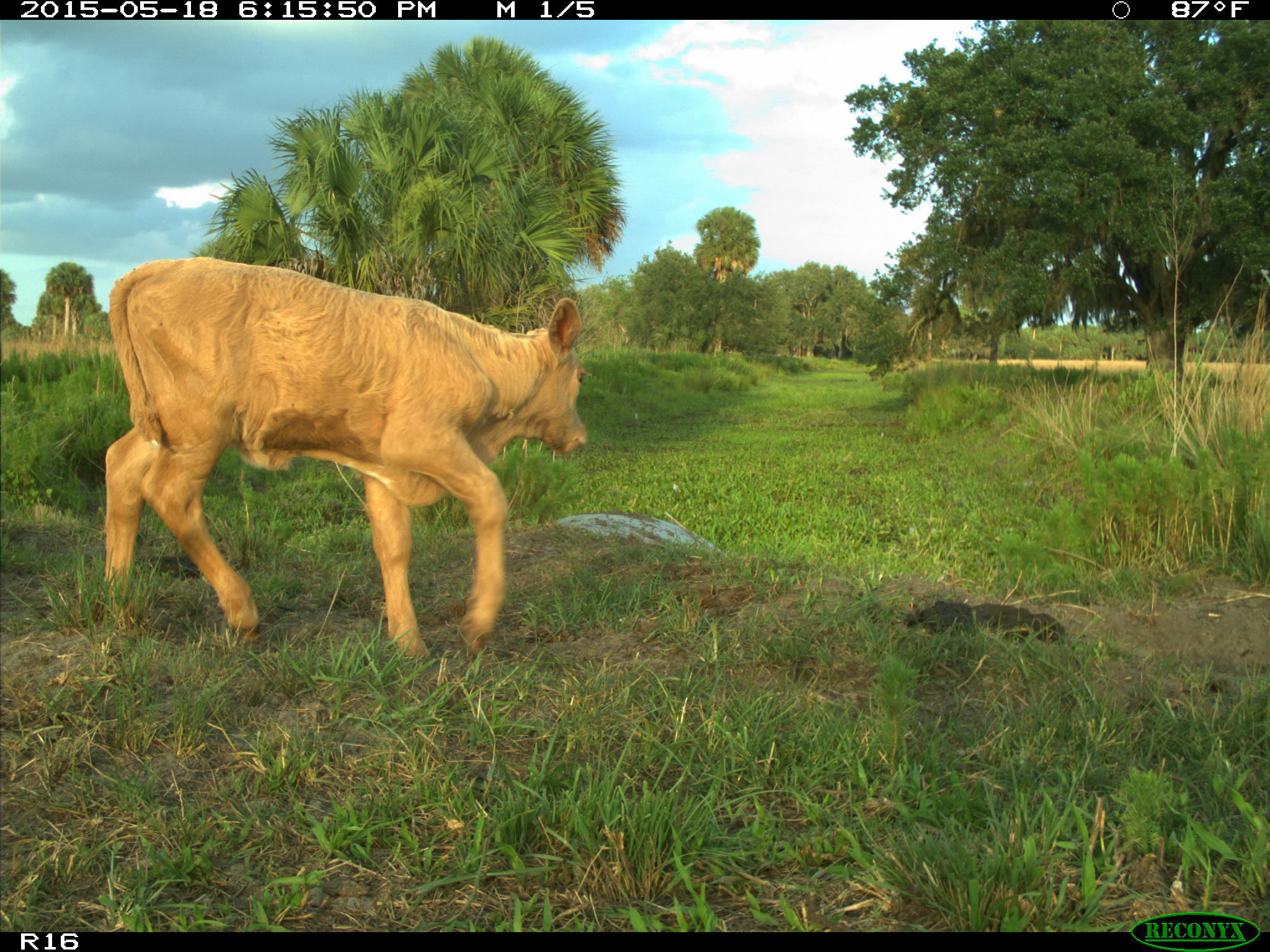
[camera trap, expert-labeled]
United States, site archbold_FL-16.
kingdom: Animalia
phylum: Chordata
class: Mammalia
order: Artiodactyla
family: Bovidae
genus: Bos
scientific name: Bos taurus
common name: domestic cow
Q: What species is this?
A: Bos taurus (domestic cow).